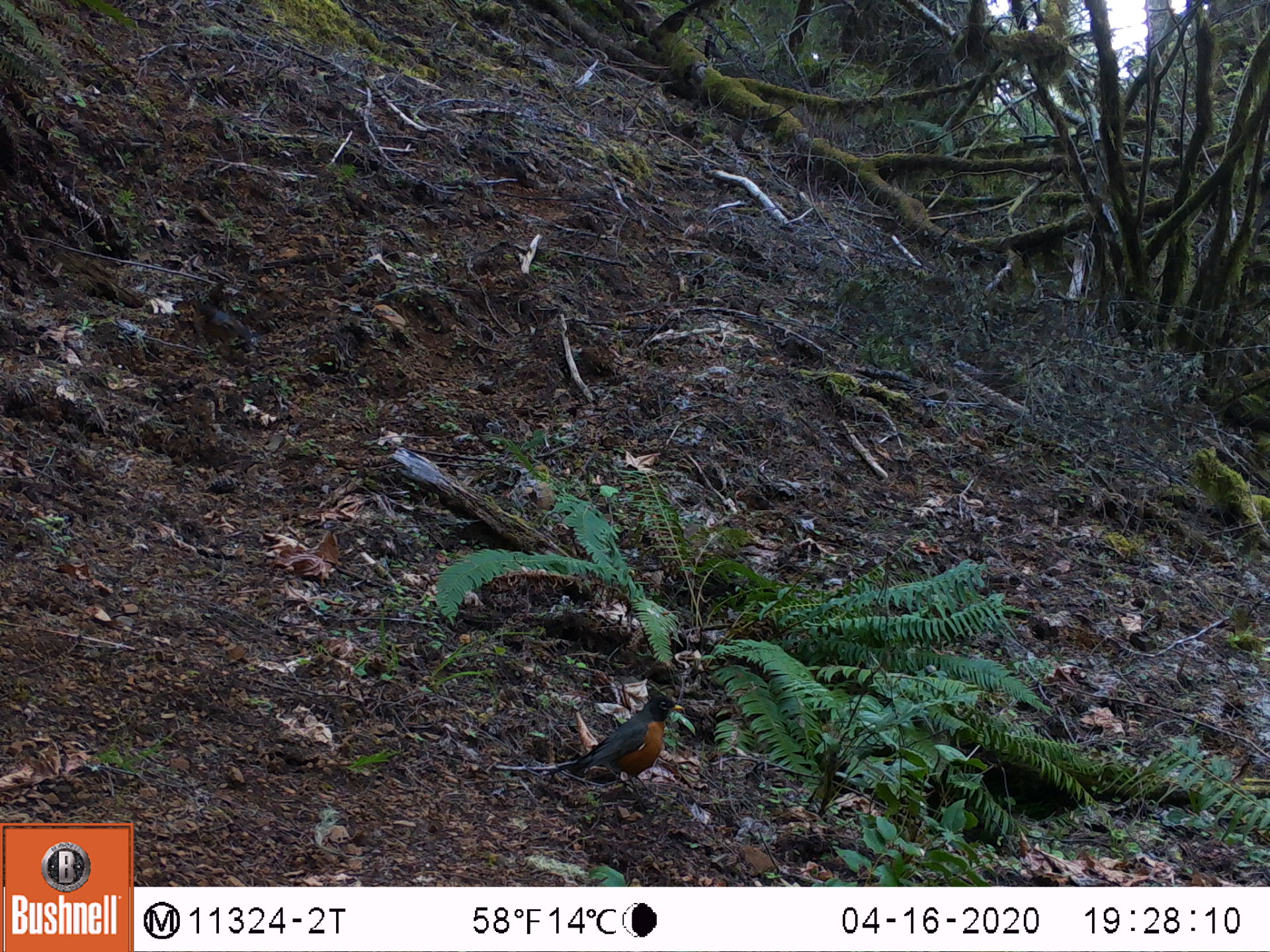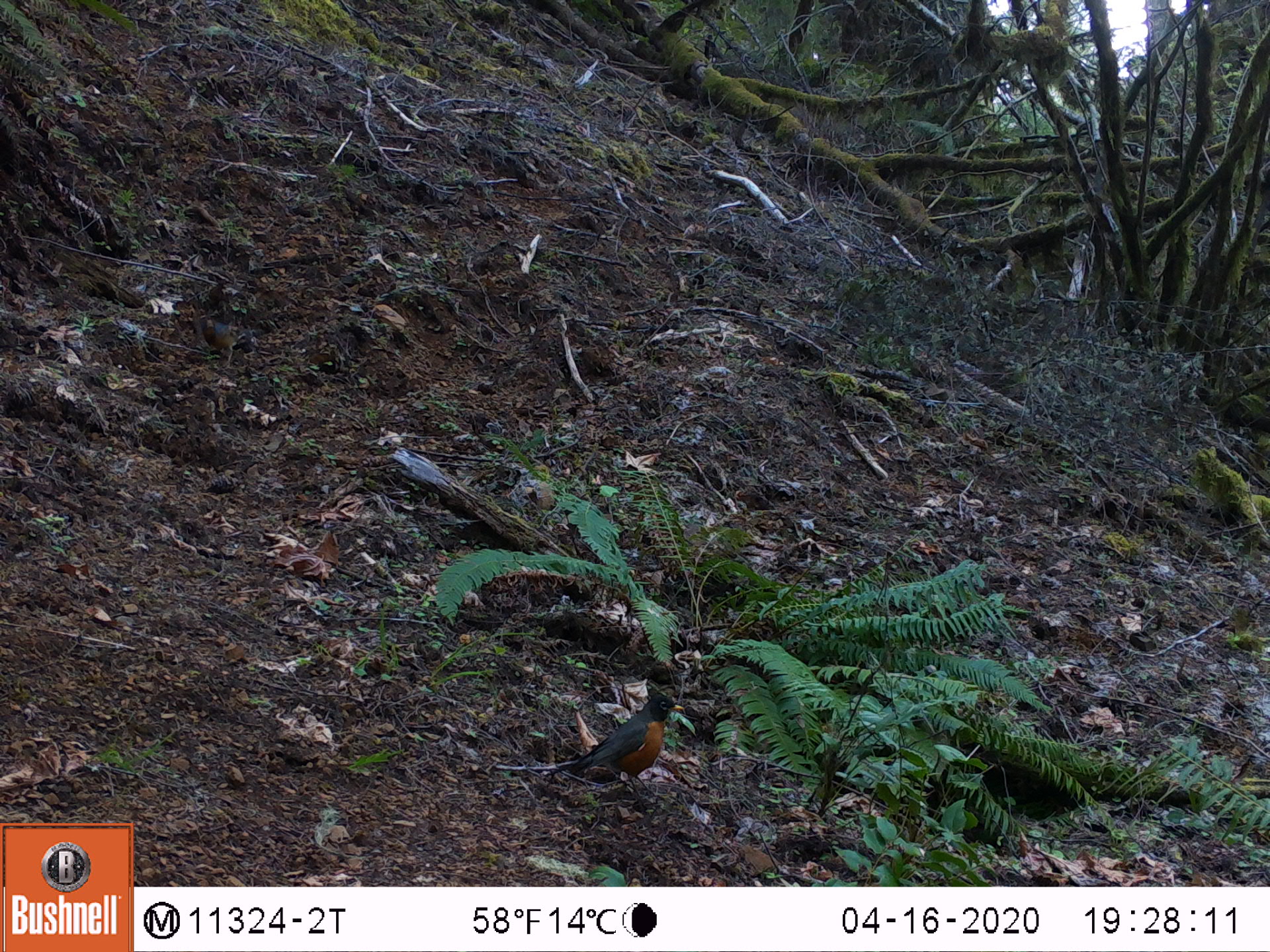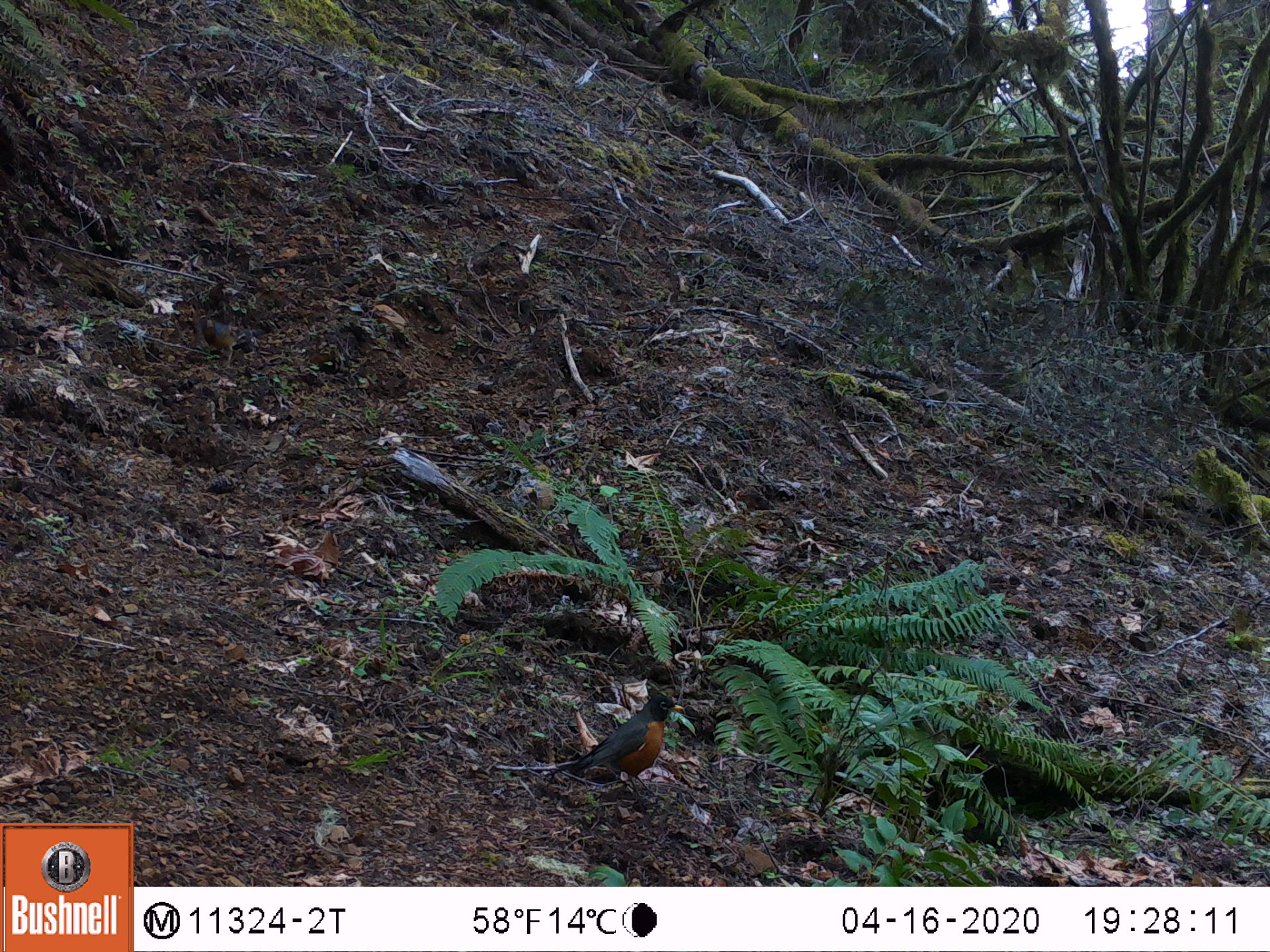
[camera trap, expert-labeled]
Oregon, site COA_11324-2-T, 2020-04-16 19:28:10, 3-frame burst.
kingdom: Animalia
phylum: Chordata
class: Aves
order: Passeriformes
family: Turdidae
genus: Ixoreus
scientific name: Ixoreus naevius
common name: varied thrush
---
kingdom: Animalia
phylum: Chordata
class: Aves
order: Passeriformes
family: Turdidae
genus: Turdus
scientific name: Turdus migratorius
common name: american robin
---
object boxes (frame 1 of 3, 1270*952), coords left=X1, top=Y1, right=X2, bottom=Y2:
varied thrush: left=552, top=690, right=679, bottom=792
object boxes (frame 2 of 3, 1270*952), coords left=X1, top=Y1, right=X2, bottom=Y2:
american robin: left=476, top=679, right=699, bottom=842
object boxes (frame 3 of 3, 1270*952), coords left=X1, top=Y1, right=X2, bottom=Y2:
varied thrush: left=545, top=690, right=679, bottom=797